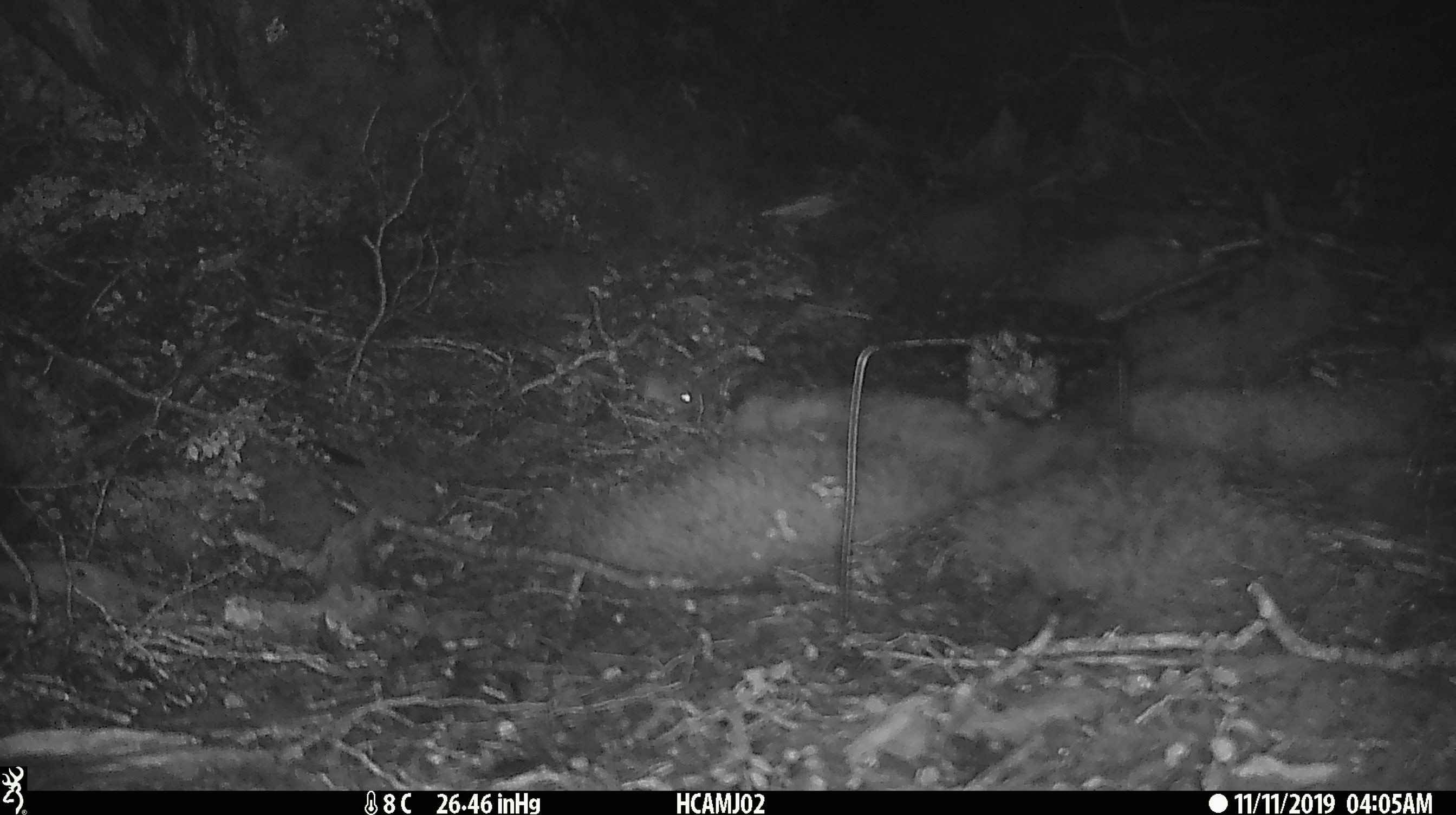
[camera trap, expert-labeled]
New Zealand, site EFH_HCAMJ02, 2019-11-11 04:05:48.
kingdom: Animalia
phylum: Chordata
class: Mammalia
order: Rodentia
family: Muridae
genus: Mus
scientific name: Mus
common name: mouse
Mouse (Mus).